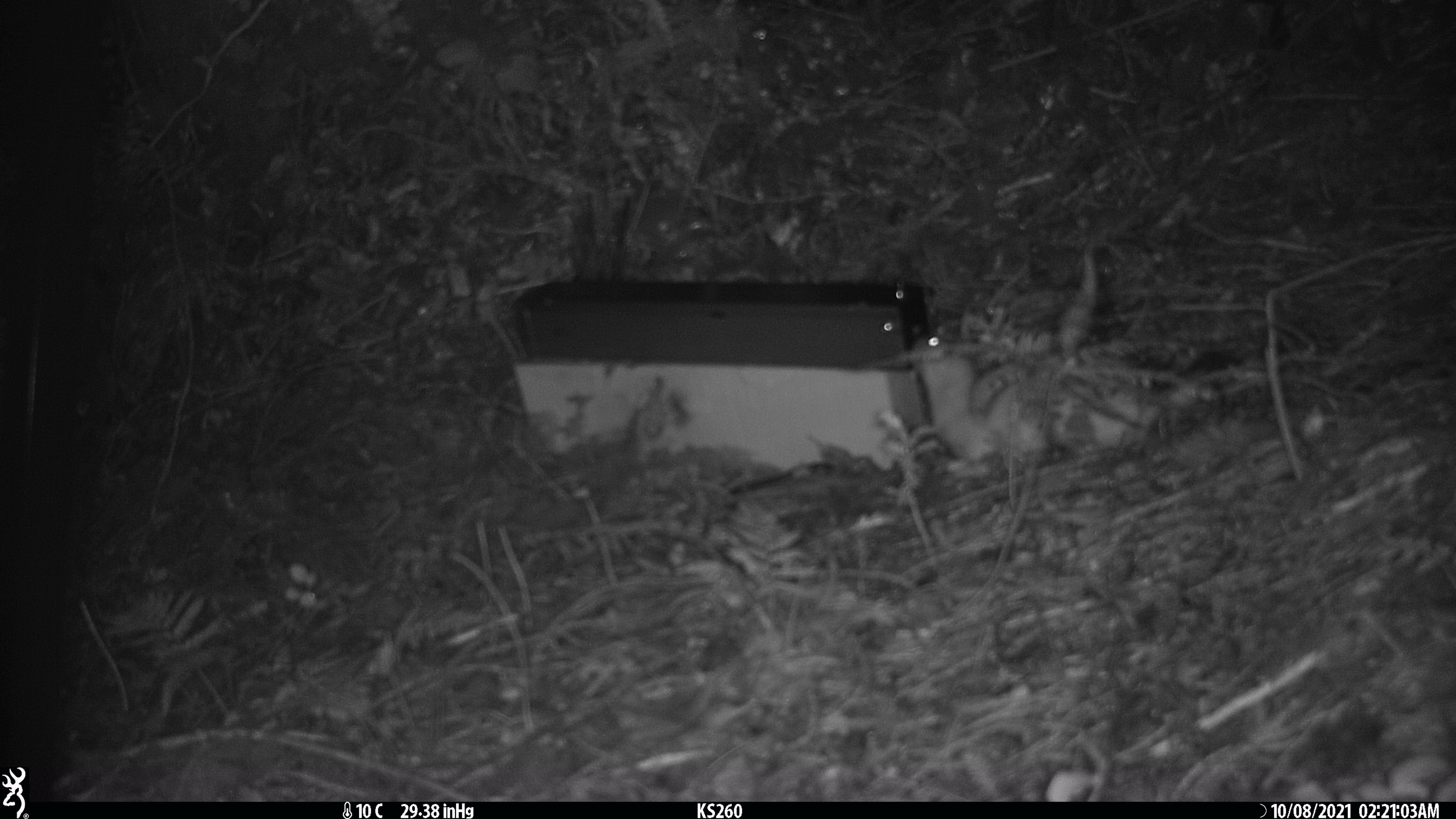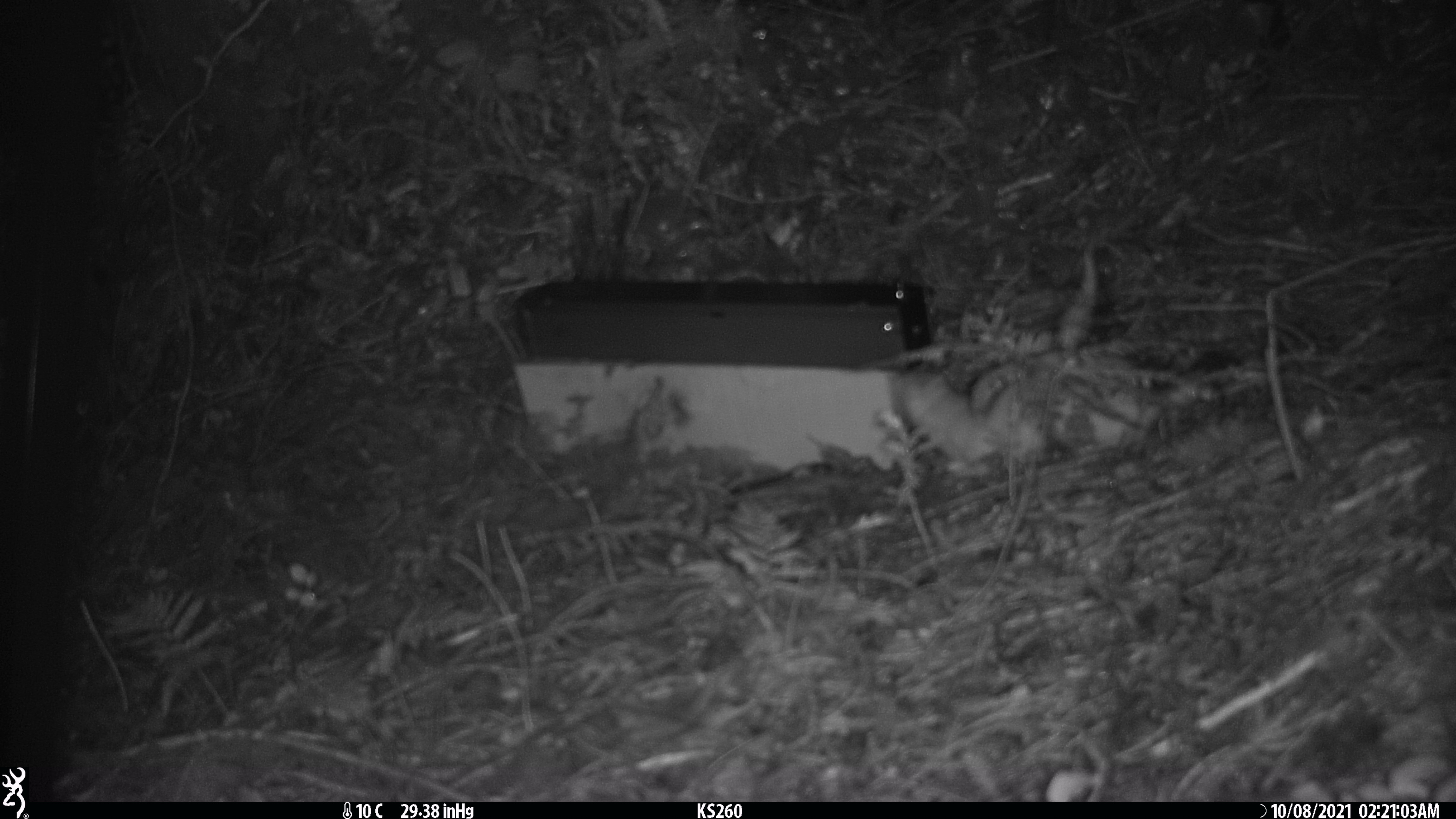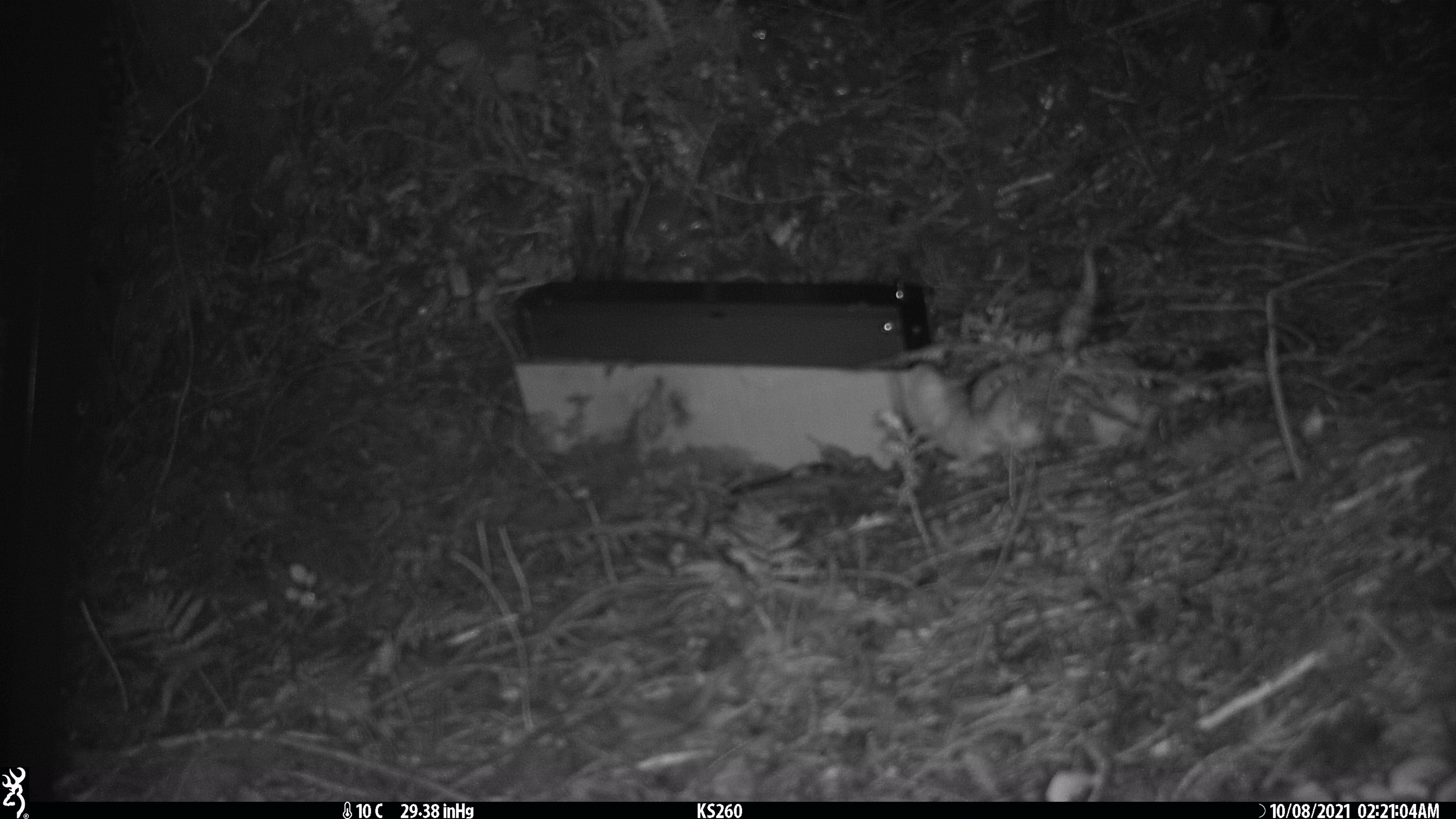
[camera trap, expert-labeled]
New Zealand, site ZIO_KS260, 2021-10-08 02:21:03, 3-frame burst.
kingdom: Animalia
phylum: Chordata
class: Mammalia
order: Carnivora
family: Mustelidae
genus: Mustela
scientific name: Mustela erminea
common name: stoat